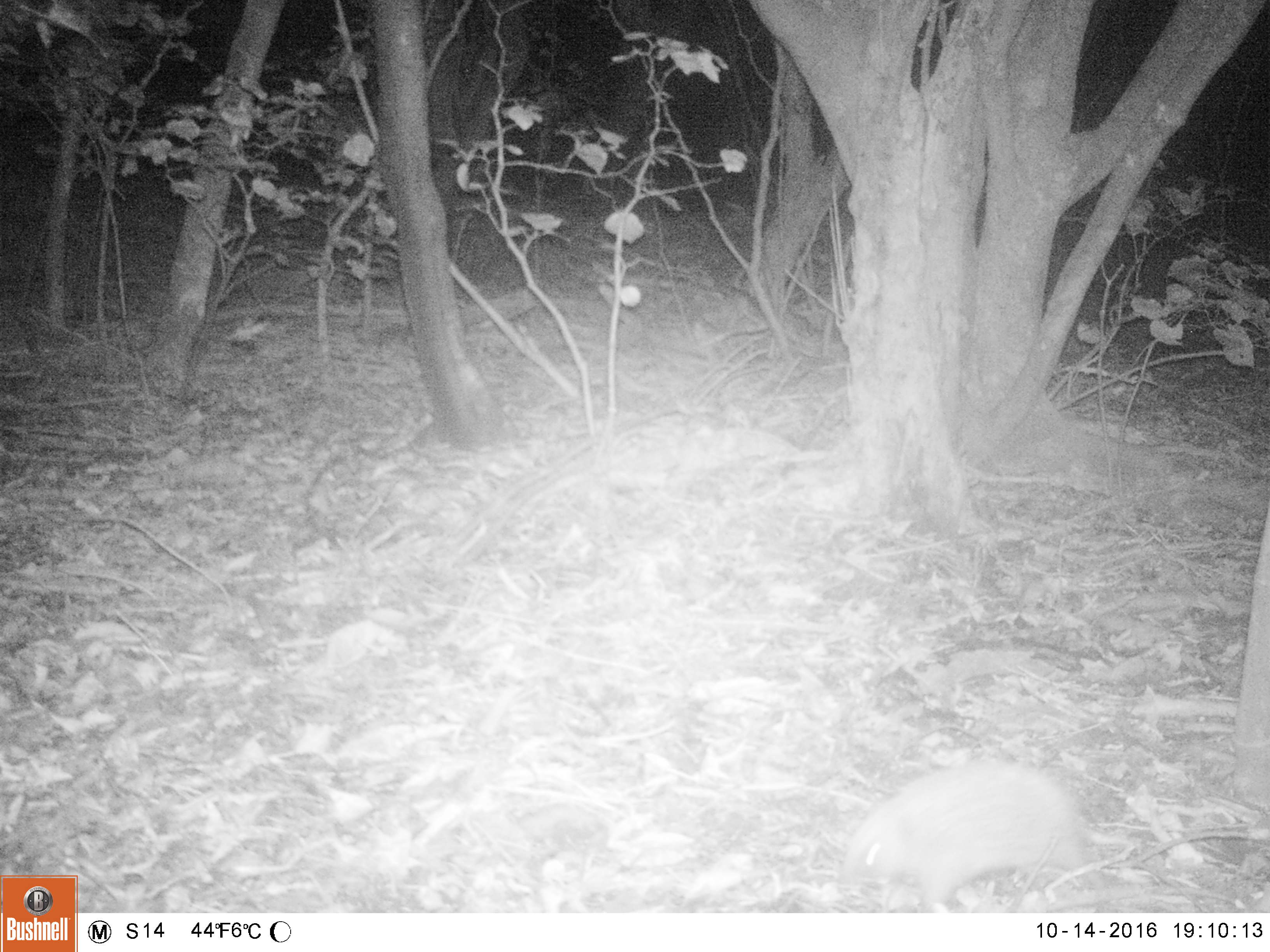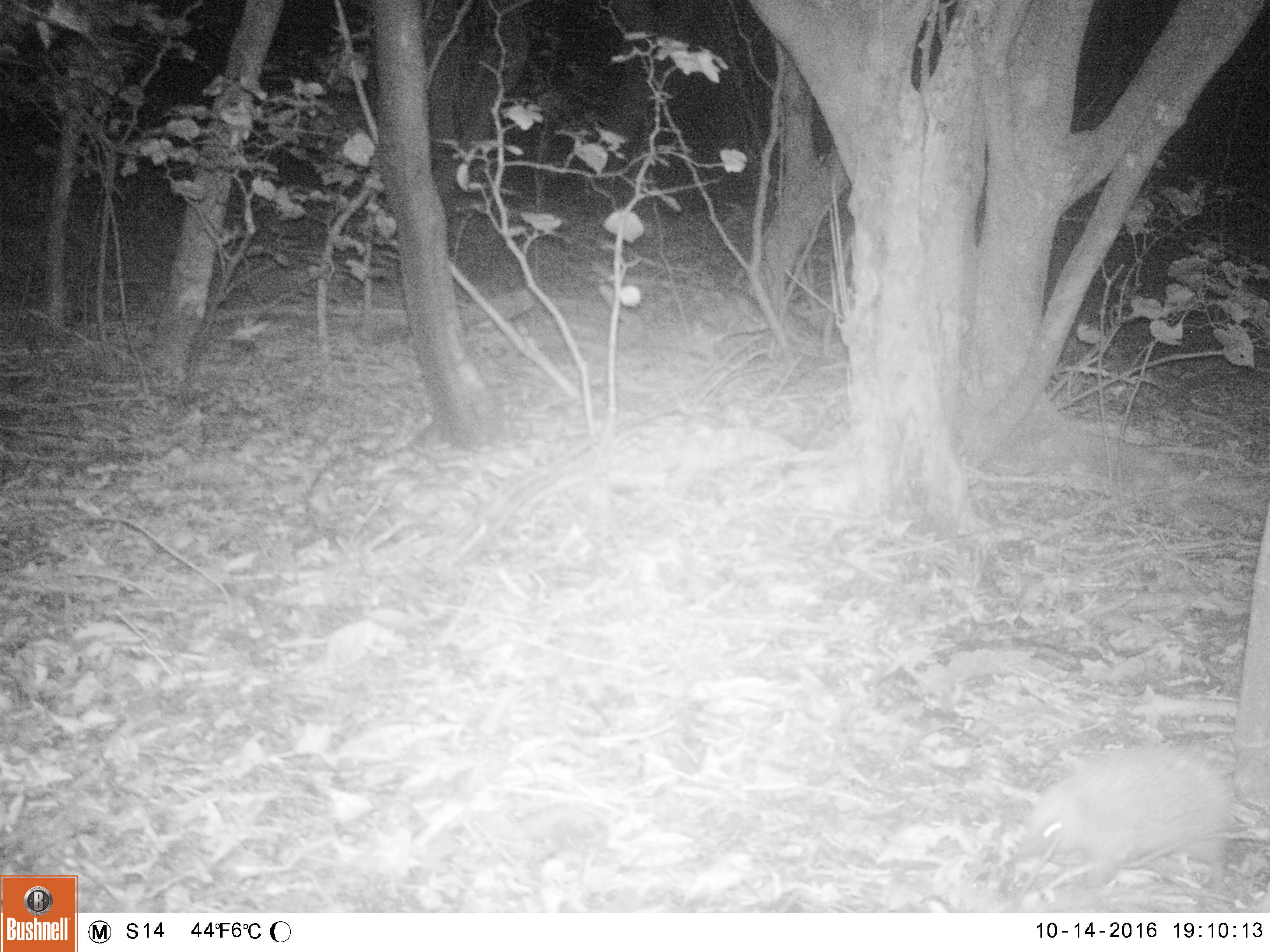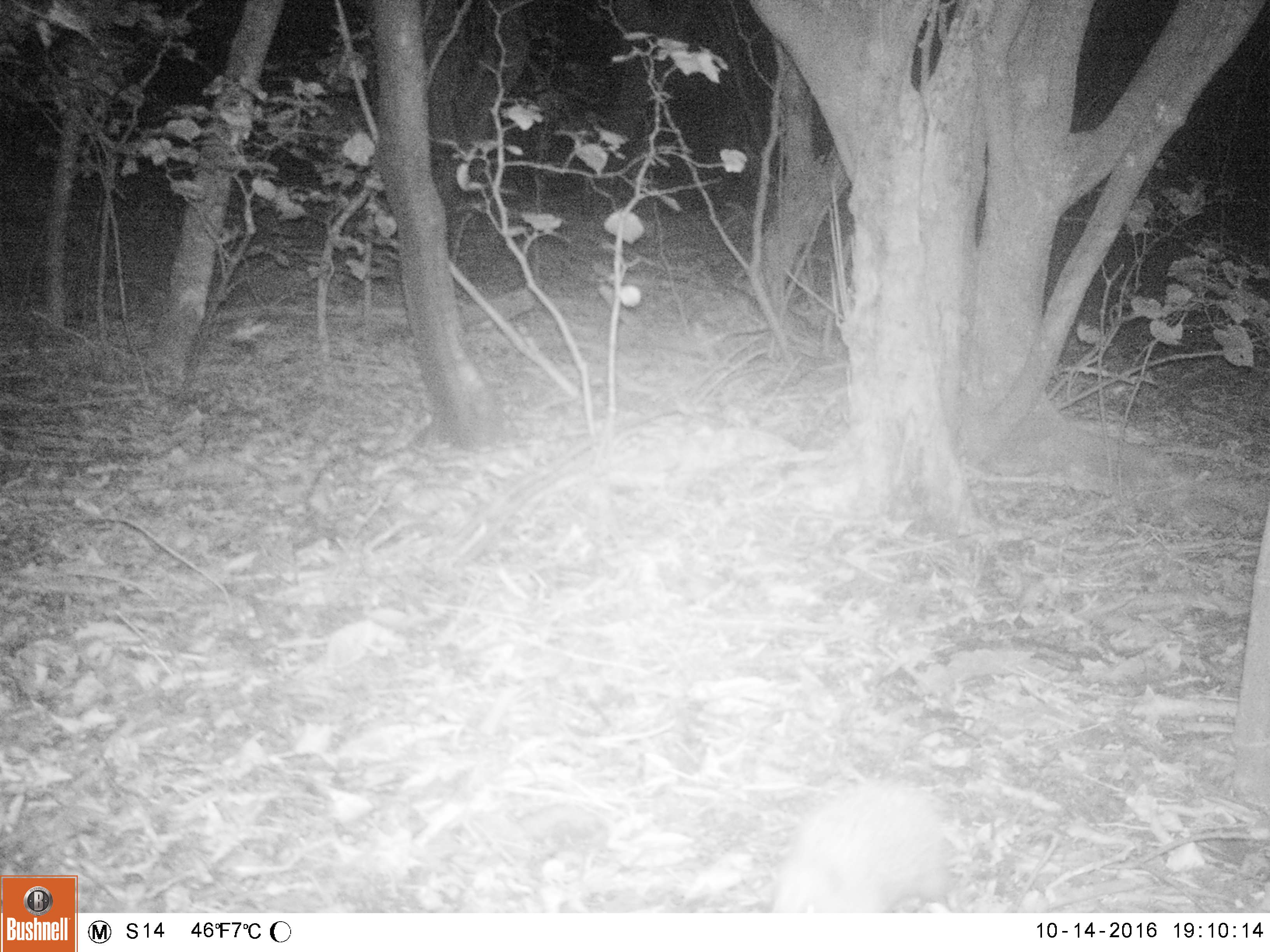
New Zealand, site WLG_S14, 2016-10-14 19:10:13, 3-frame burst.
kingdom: Animalia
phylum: Chordata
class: Mammalia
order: Eulipotyphla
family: Erinaceidae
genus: Erinaceus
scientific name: Erinaceus europaeus europaeus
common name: european hedgehog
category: hedgehog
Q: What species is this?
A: Hedgehog (european hedgehog) (Erinaceus europaeus europaeus).